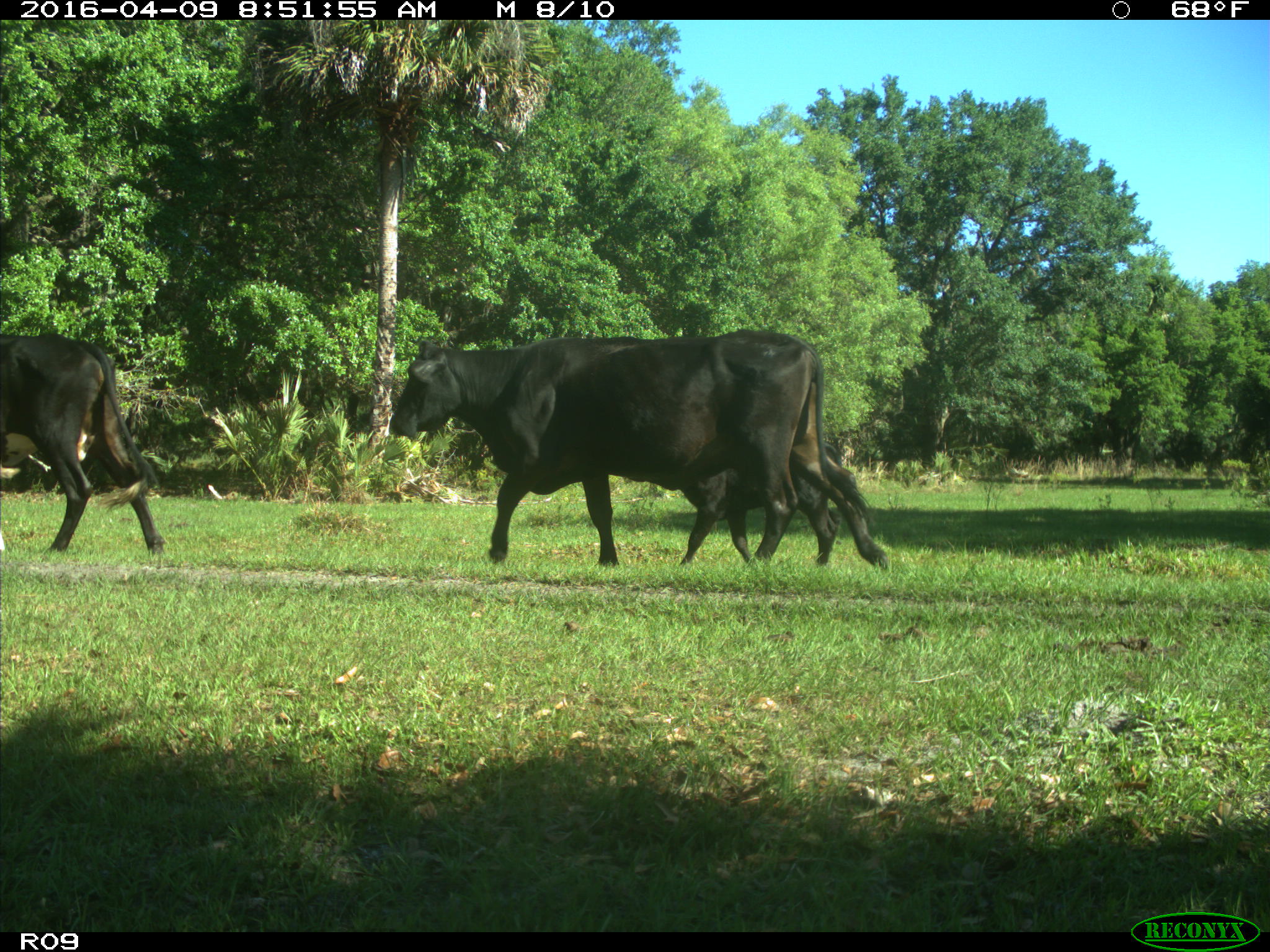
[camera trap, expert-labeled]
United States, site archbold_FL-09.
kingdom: Animalia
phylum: Chordata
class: Mammalia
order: Artiodactyla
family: Bovidae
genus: Bos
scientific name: Bos taurus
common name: domestic cow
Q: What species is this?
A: Bos taurus (domestic cow).